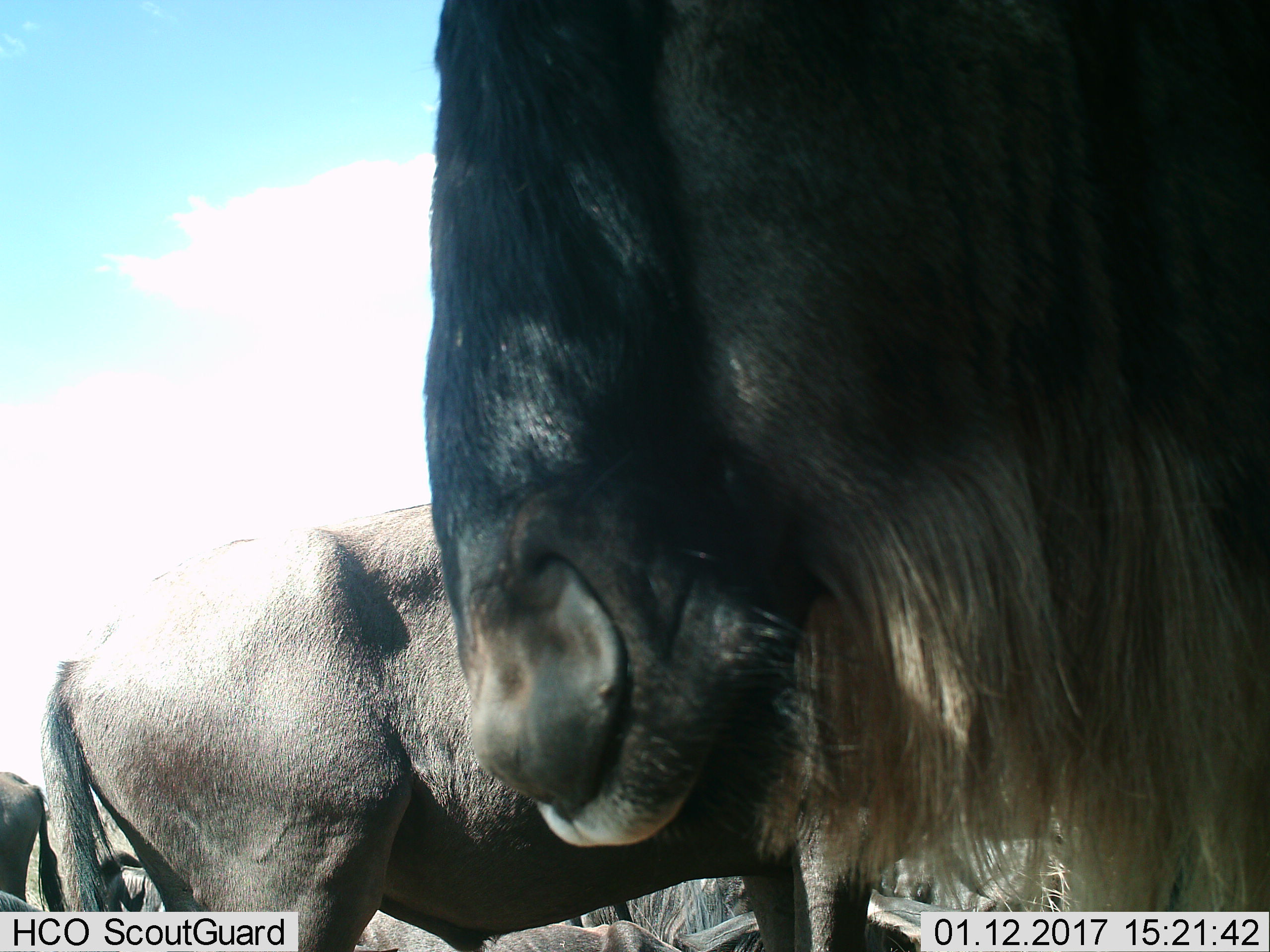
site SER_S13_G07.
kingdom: Animalia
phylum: Chordata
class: Mammalia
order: Artiodactyla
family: Bovidae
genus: Connochaetes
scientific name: Connochaetes taurinus taurinus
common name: blue wildebeest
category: wildebeestblue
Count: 4.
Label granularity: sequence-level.